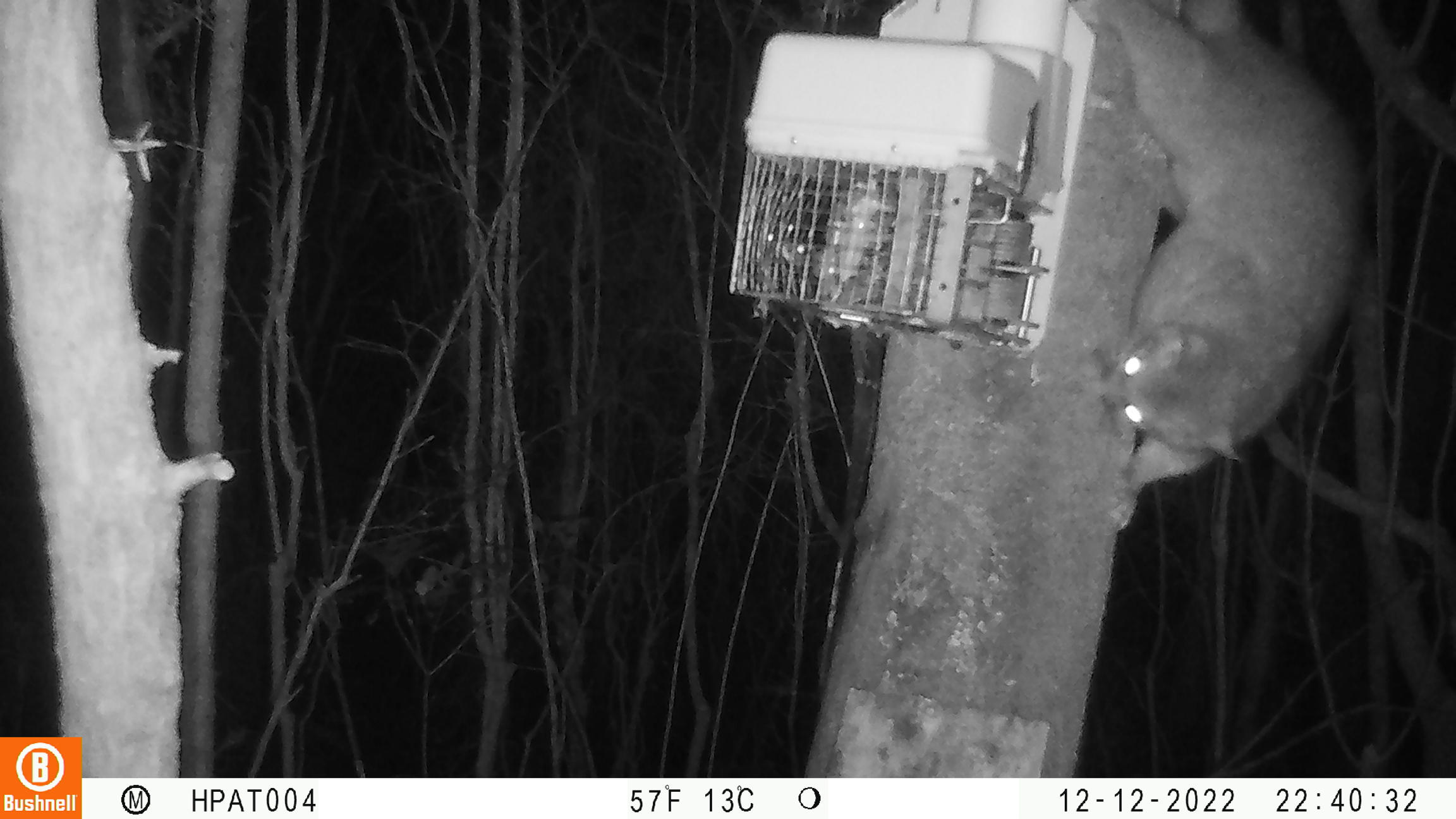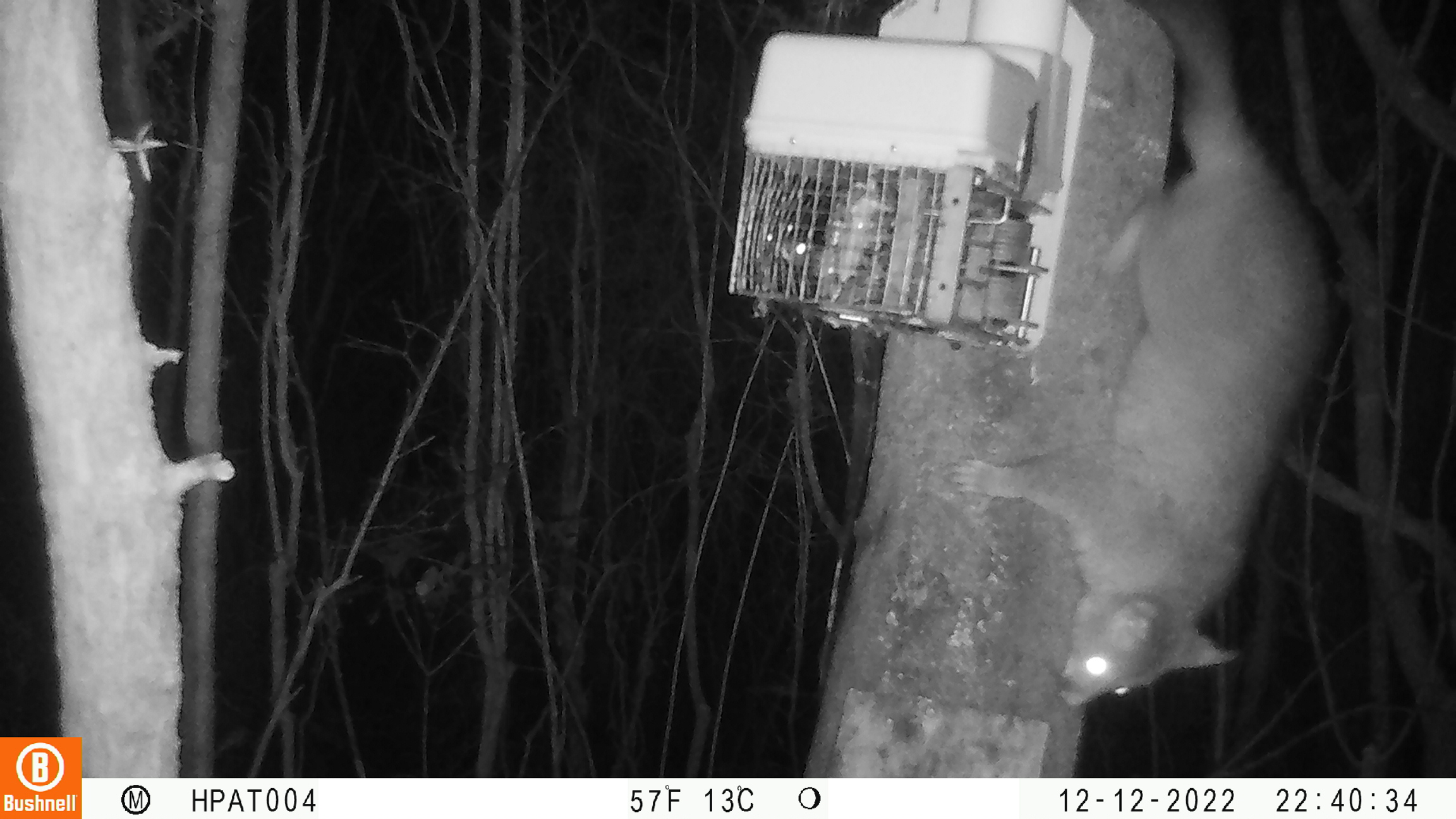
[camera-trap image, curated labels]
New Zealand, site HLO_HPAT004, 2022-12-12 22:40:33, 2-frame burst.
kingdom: Animalia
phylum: Chordata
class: Mammalia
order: Diprotodontia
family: Phalangeridae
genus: Trichosurus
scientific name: Trichosurus vulpecula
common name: common brushtail possum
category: possum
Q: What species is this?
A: Possum (common brushtail possum) (Trichosurus vulpecula).